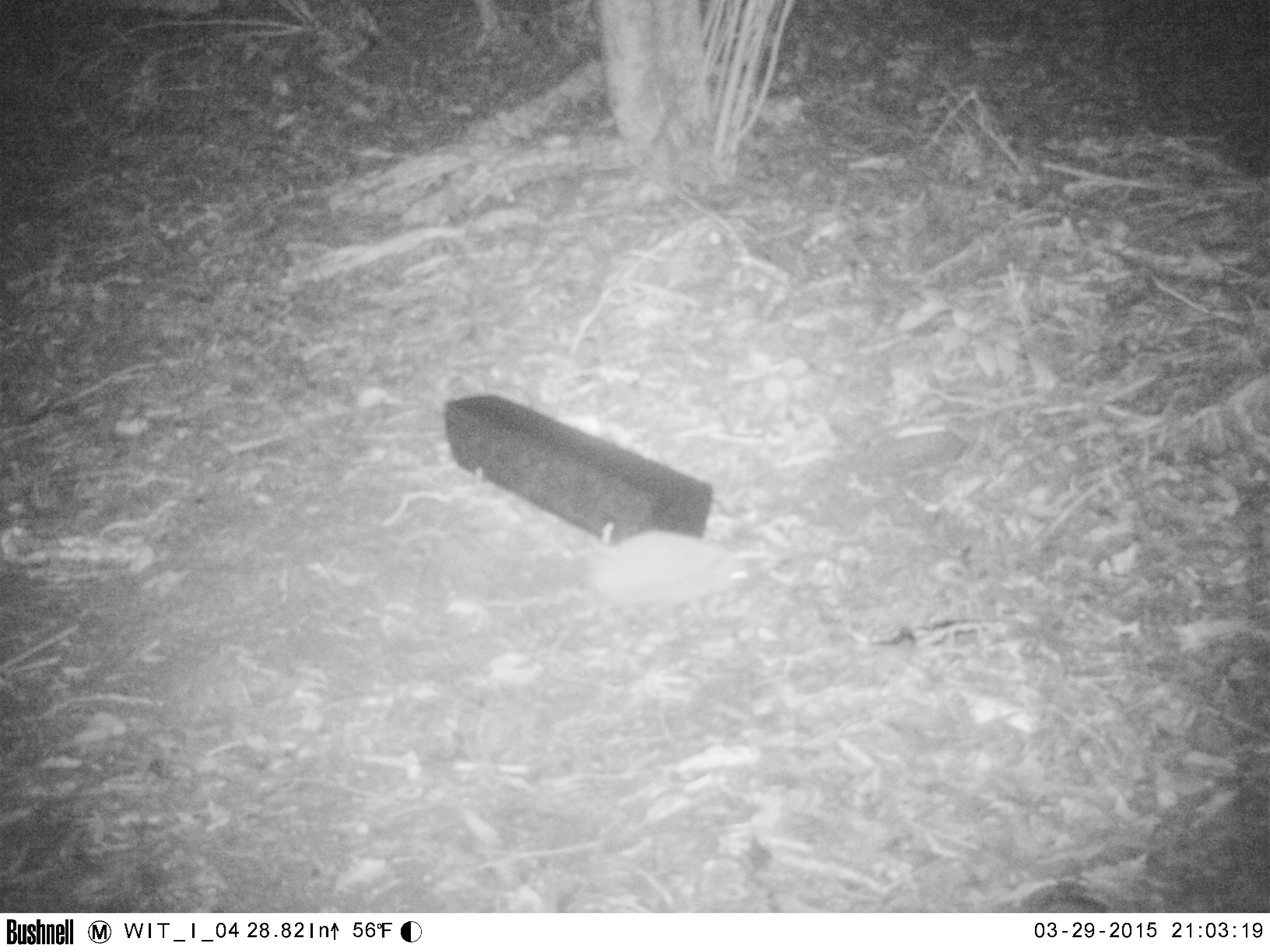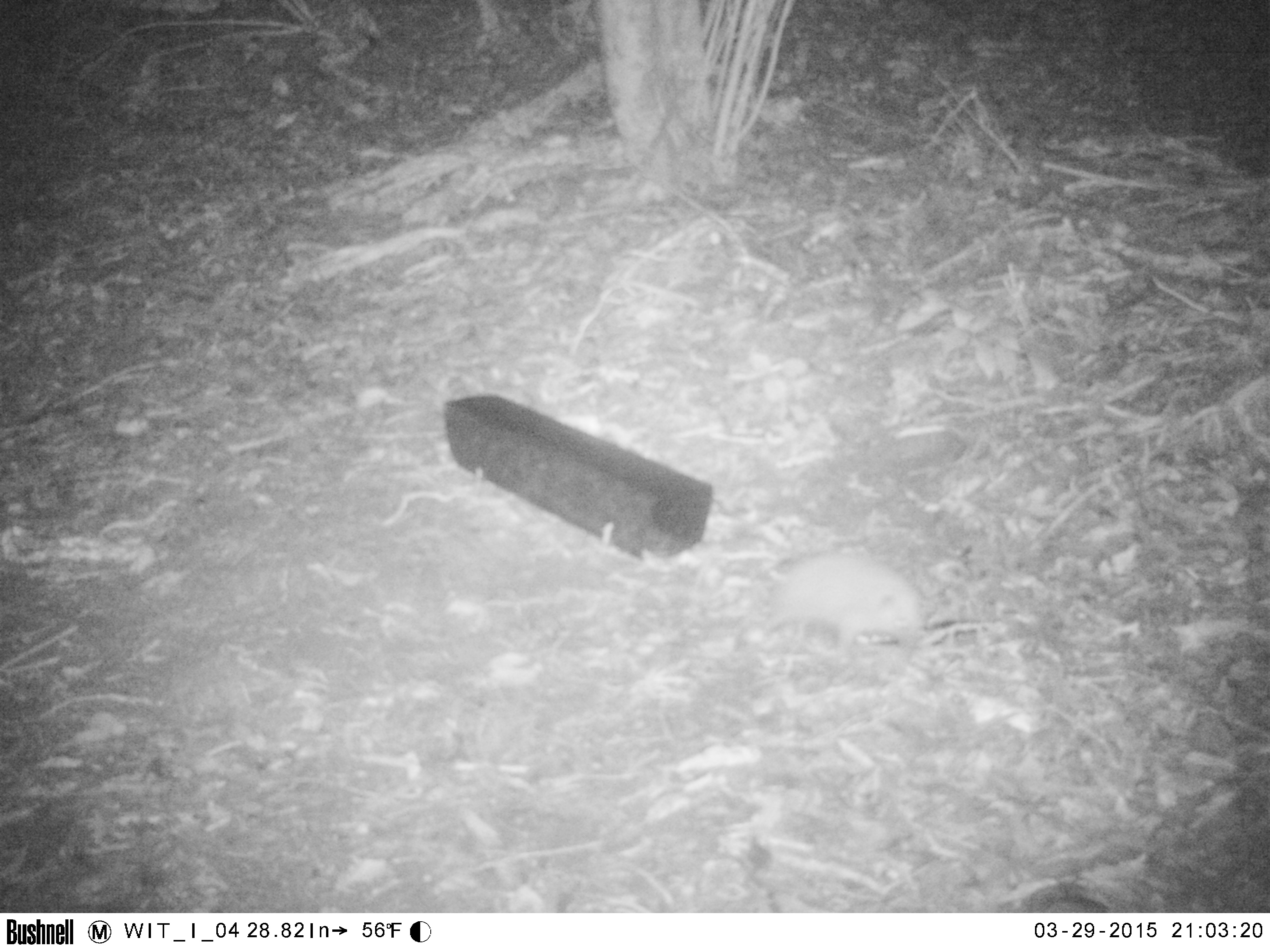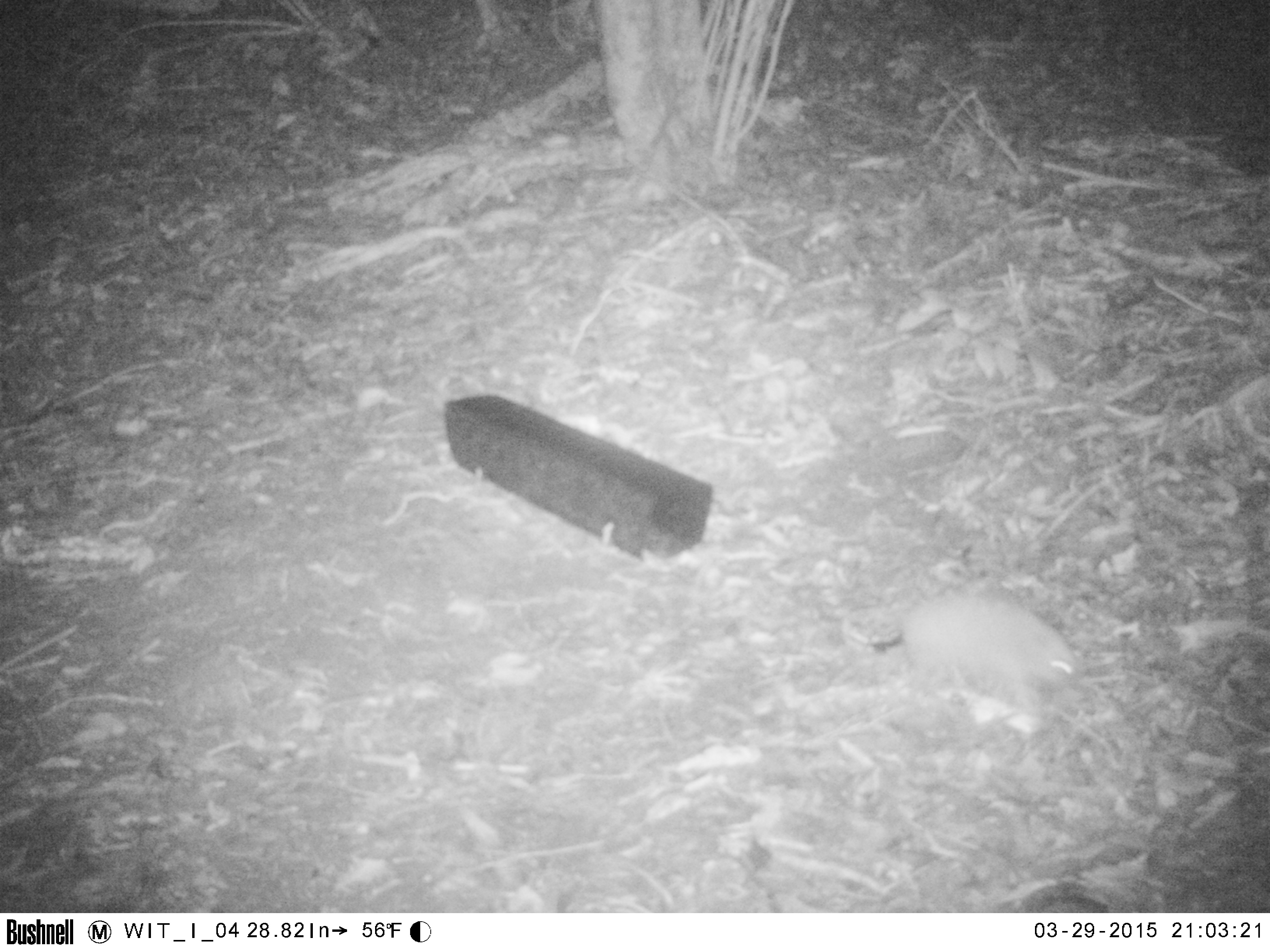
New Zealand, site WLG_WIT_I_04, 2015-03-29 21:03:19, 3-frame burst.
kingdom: Animalia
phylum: Chordata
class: Mammalia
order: Eulipotyphla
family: Erinaceidae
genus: Erinaceus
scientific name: Erinaceus europaeus europaeus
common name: european hedgehog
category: hedgehog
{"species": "hedgehog (european hedgehog) (Erinaceus europaeus europaeus)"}